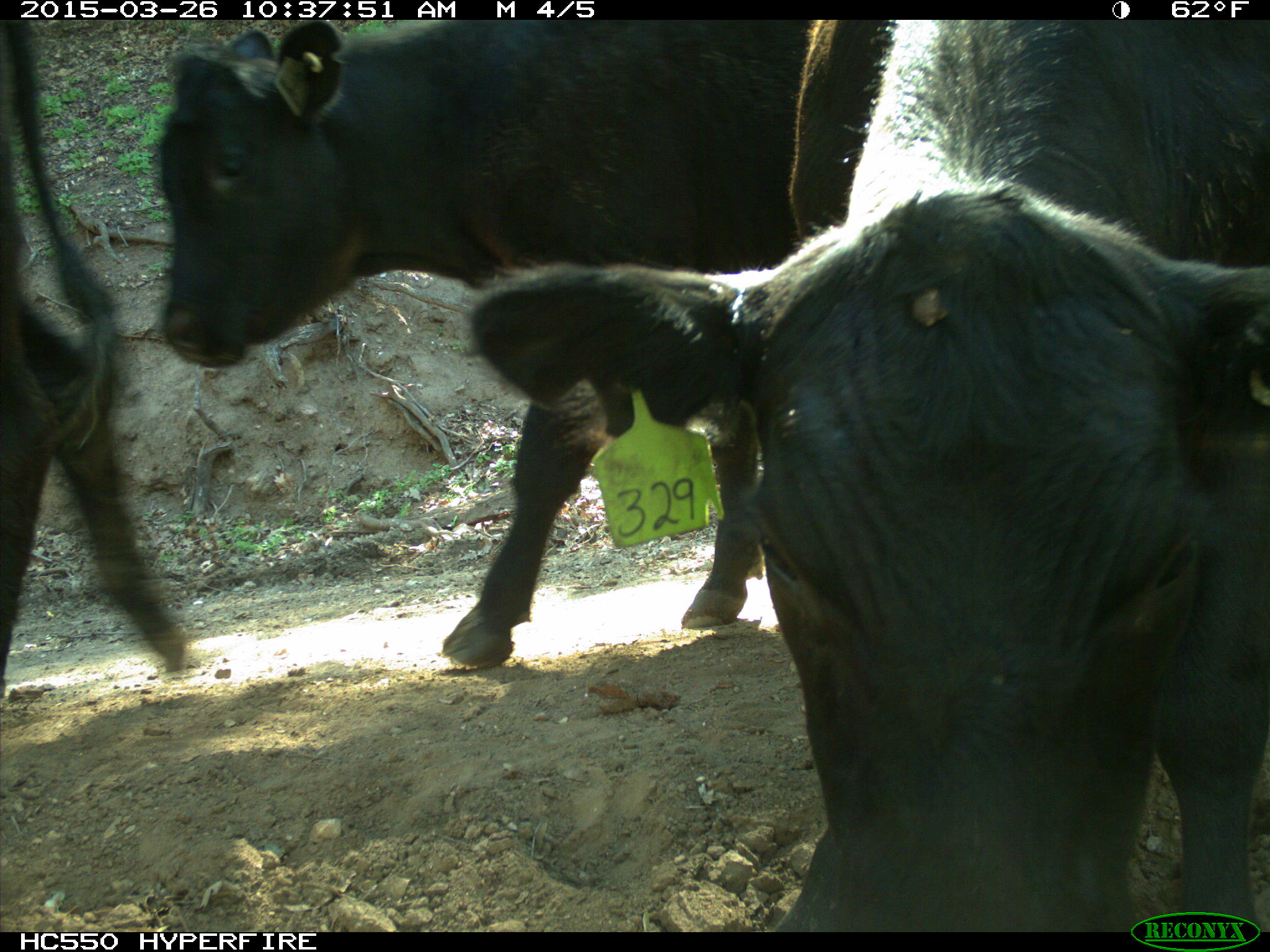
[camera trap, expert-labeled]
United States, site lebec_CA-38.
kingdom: Animalia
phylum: Chordata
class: Mammalia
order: Artiodactyla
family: Bovidae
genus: Bos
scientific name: Bos taurus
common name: domestic cow